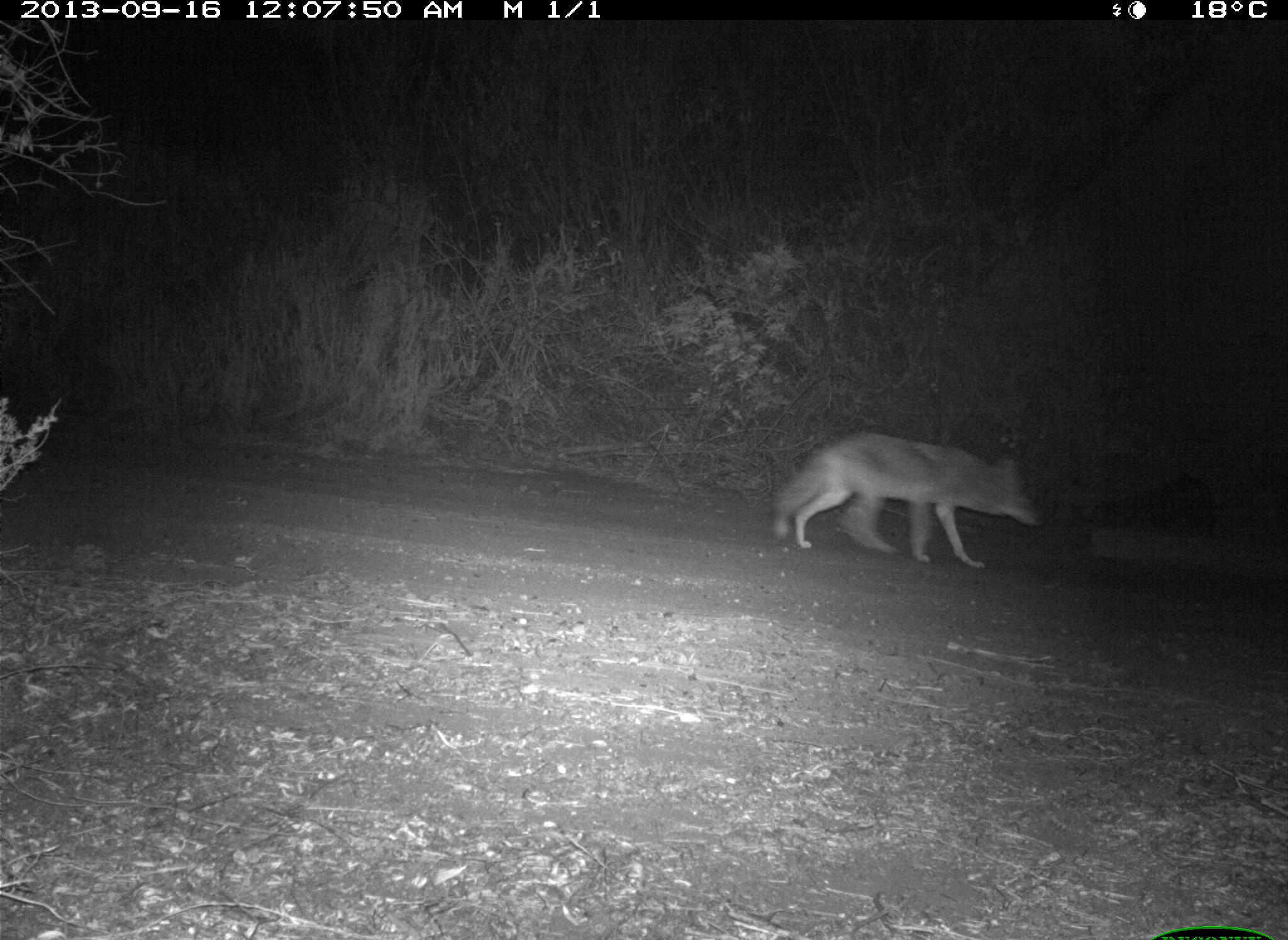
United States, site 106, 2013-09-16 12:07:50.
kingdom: Animalia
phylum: Chordata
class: Mammalia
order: Carnivora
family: Canidae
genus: Canis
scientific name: Canis latrans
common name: coyote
Coyote (Canis latrans).